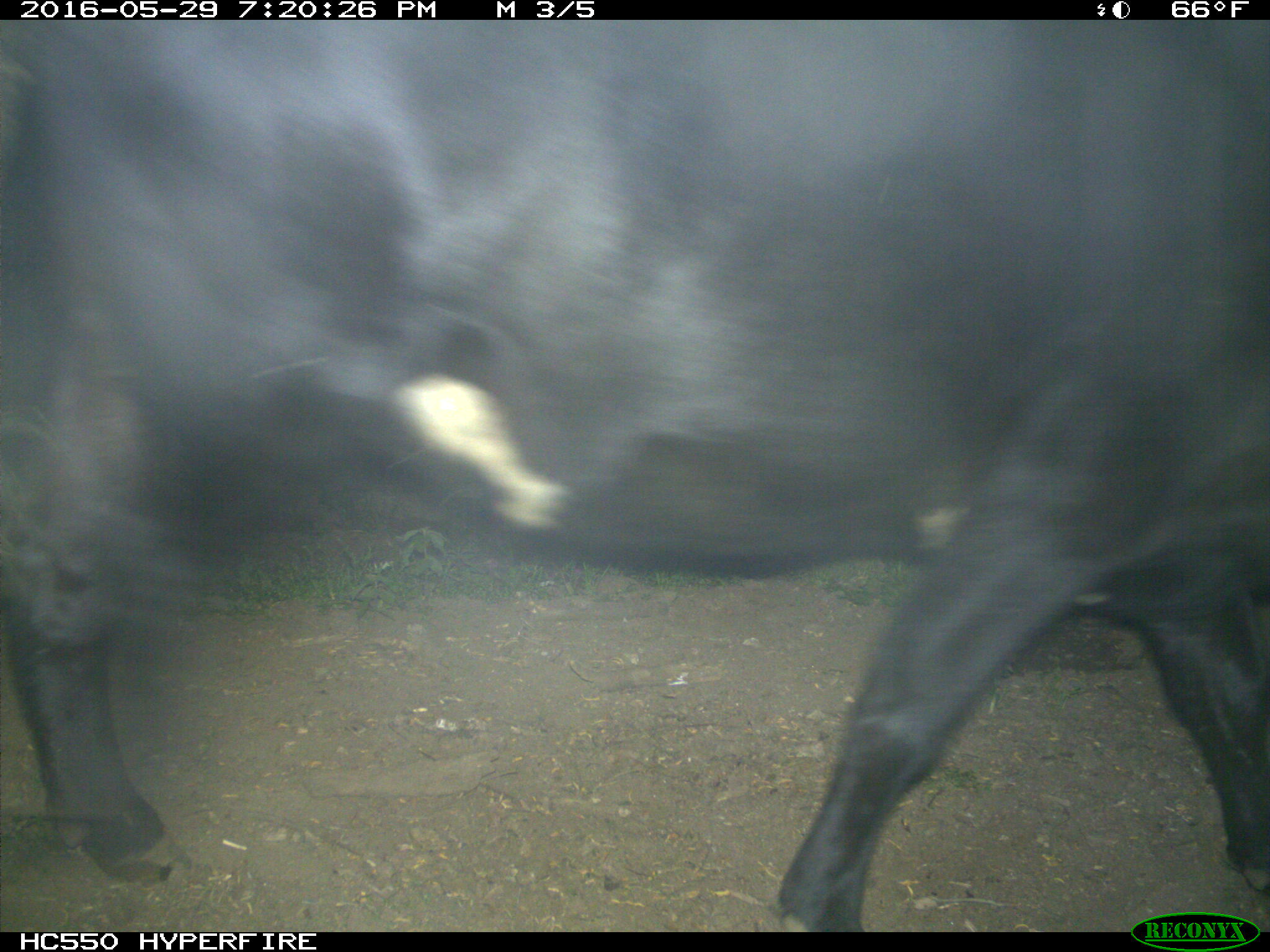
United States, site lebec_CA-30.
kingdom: Animalia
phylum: Chordata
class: Mammalia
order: Artiodactyla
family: Bovidae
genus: Bos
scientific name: Bos taurus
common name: domestic cow